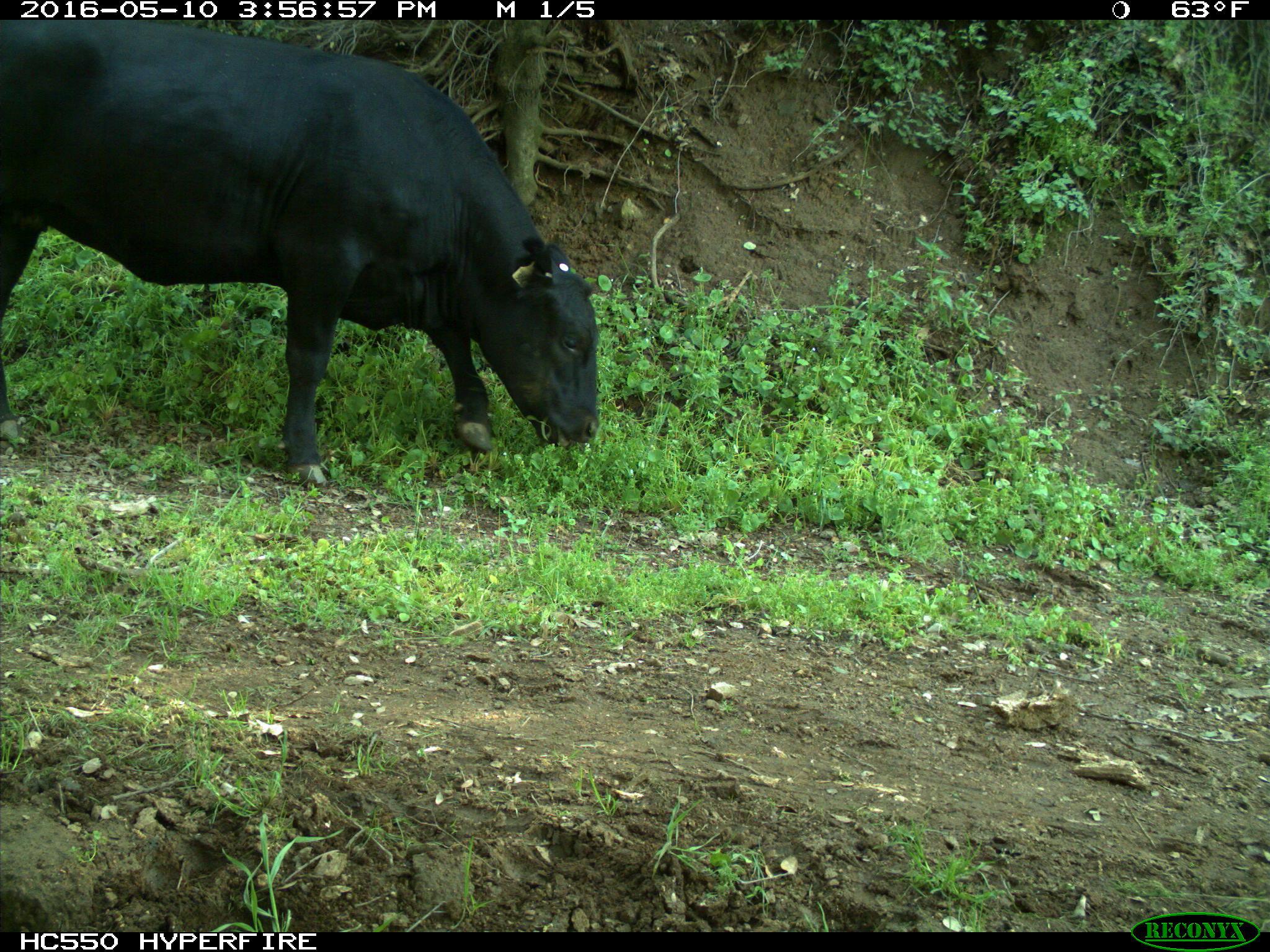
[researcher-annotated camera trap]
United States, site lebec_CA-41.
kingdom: Animalia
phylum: Chordata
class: Mammalia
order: Artiodactyla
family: Bovidae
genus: Bos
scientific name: Bos taurus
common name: domestic cow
Bos taurus (domestic cow).